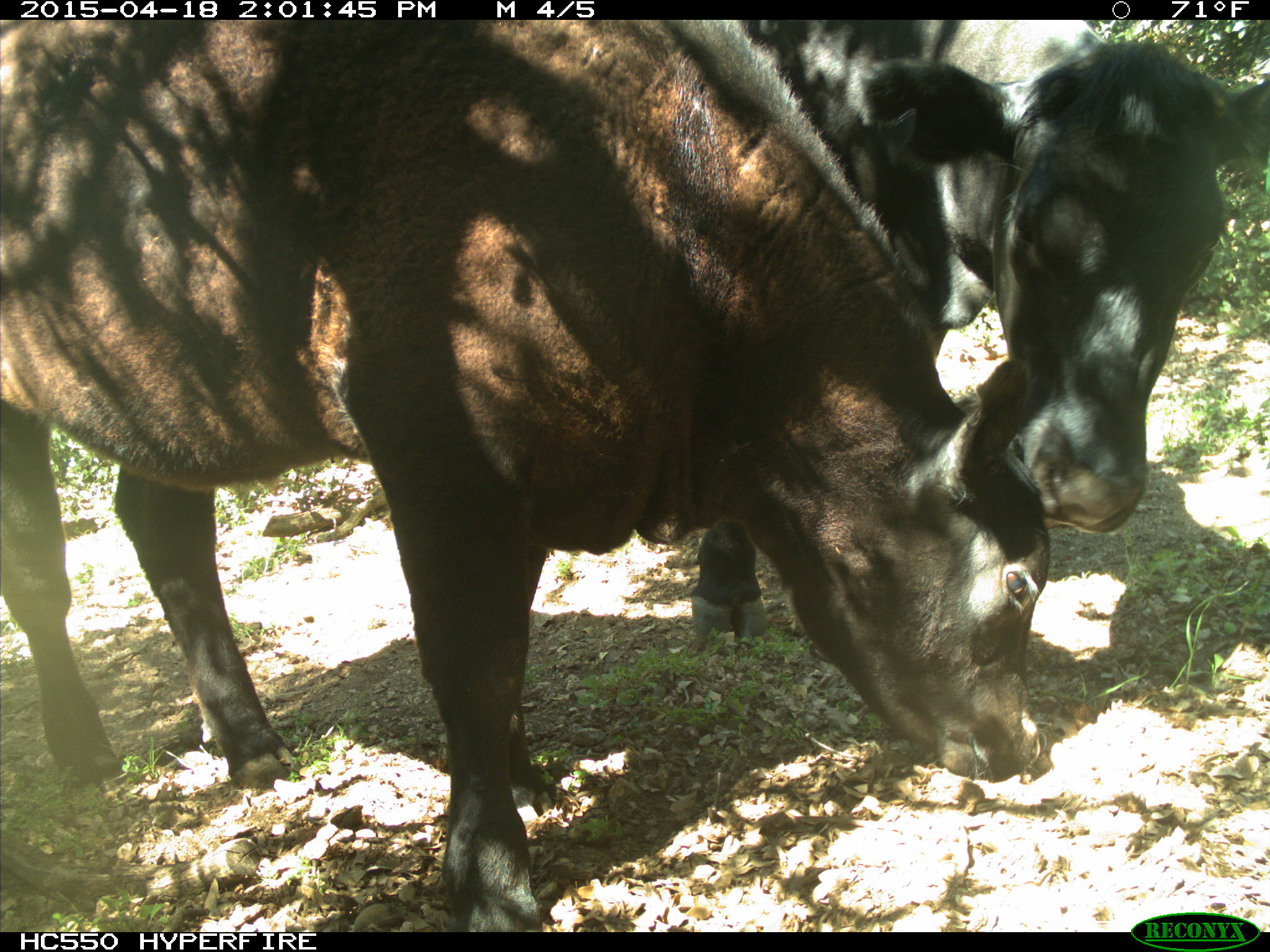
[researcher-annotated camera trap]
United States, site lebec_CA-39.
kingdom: Animalia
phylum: Chordata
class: Mammalia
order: Artiodactyla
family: Bovidae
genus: Bos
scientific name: Bos taurus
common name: domestic cow